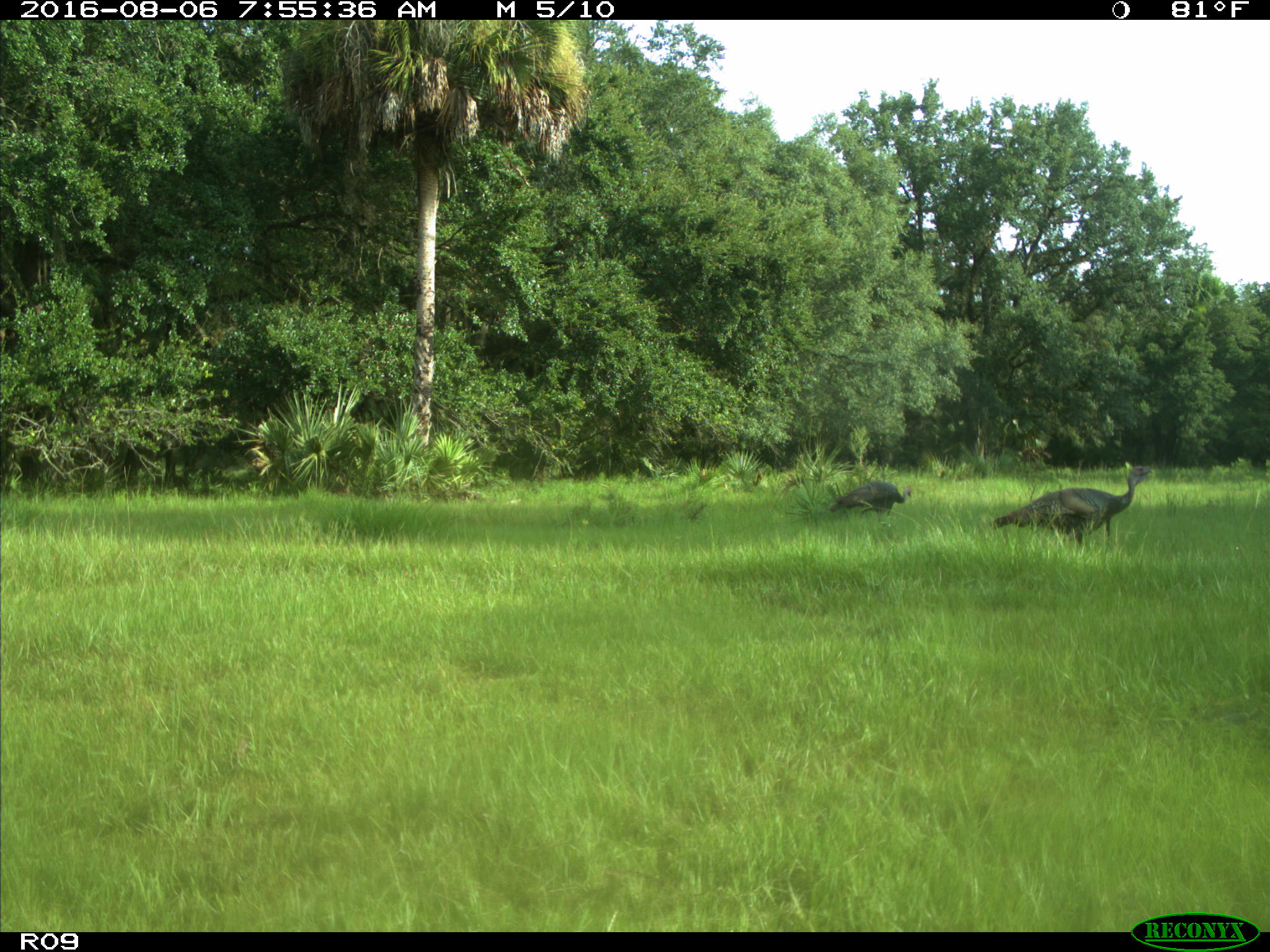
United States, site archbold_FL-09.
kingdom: Animalia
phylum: Chordata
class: Aves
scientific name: Aves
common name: birds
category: unidentified bird